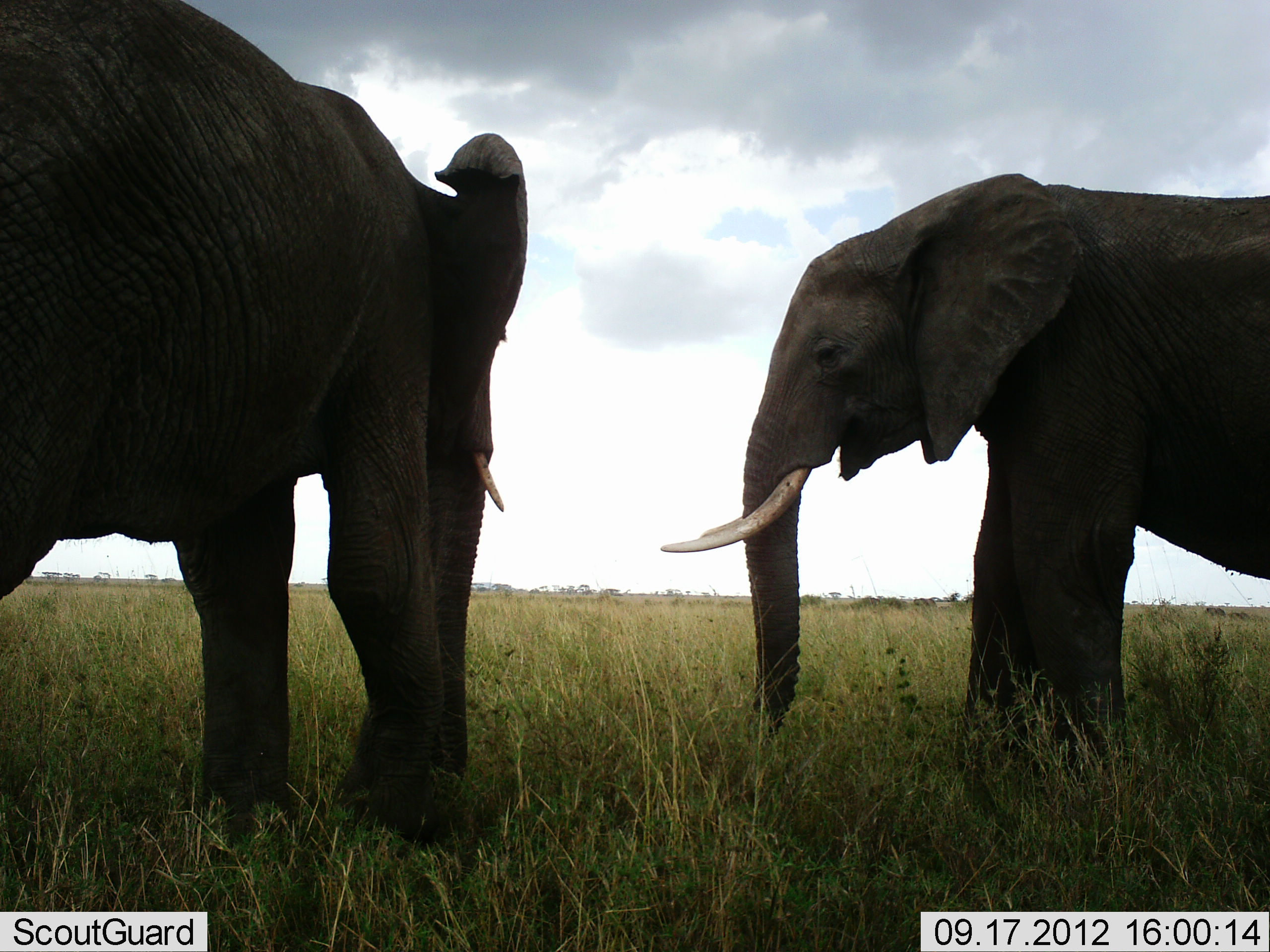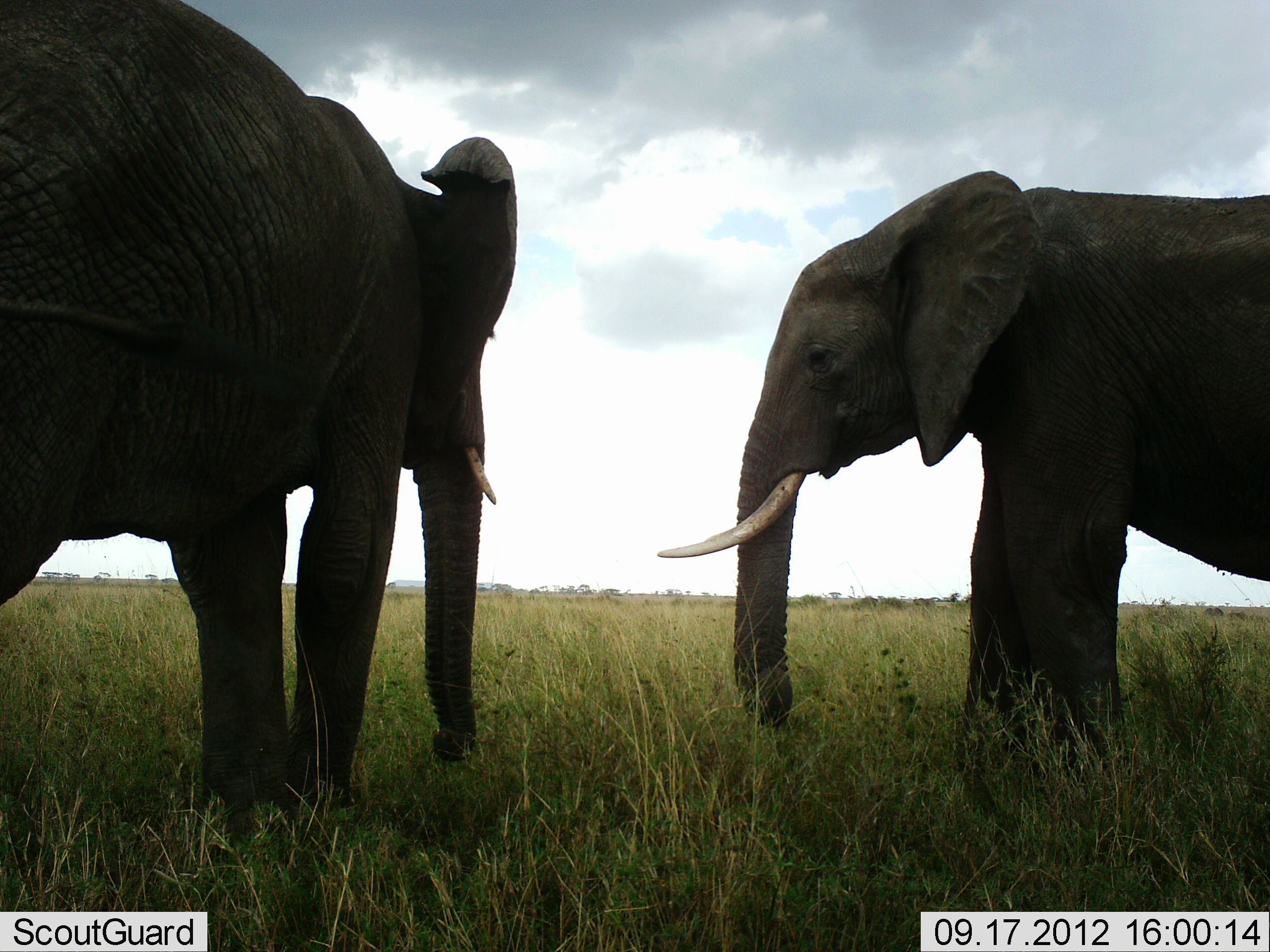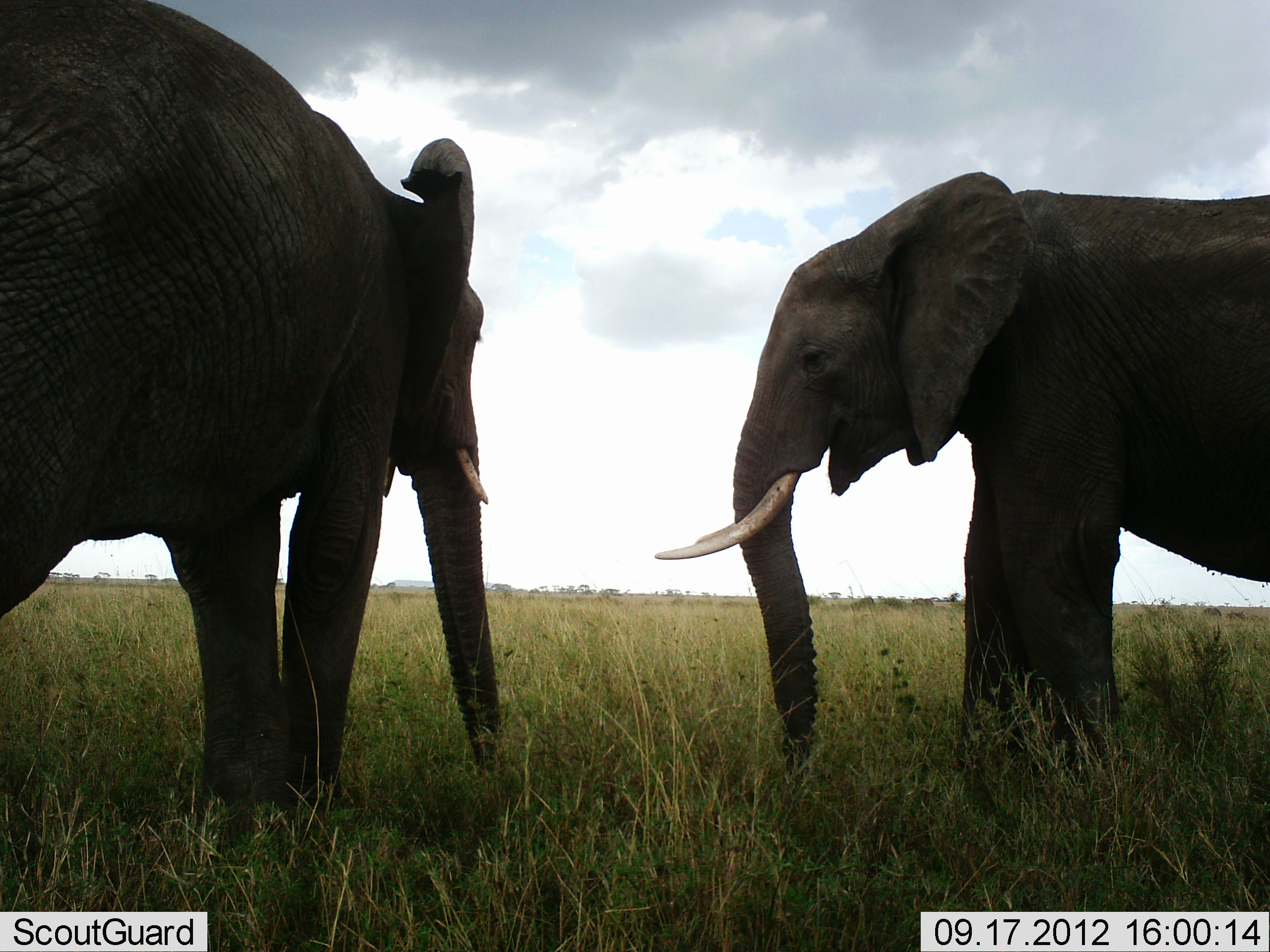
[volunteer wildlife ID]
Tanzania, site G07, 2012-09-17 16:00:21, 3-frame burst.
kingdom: Animalia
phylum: Chordata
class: Mammalia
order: Proboscidea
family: Elephantidae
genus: Loxodonta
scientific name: Loxodonta africana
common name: african bush elephant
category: elephant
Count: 2.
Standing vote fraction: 80%.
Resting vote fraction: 10%.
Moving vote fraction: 0%.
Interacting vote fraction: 10%.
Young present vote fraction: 0%.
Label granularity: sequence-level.